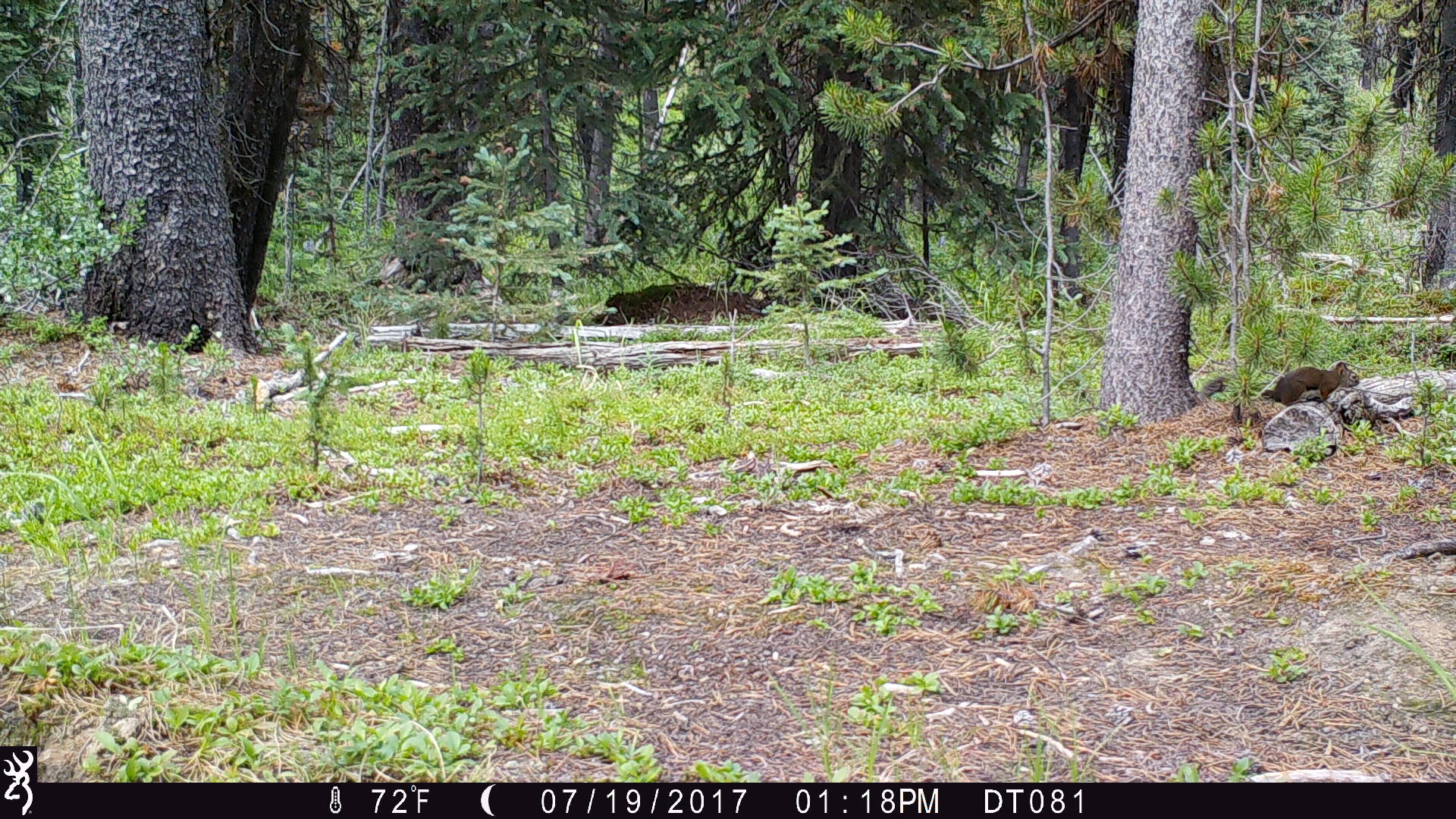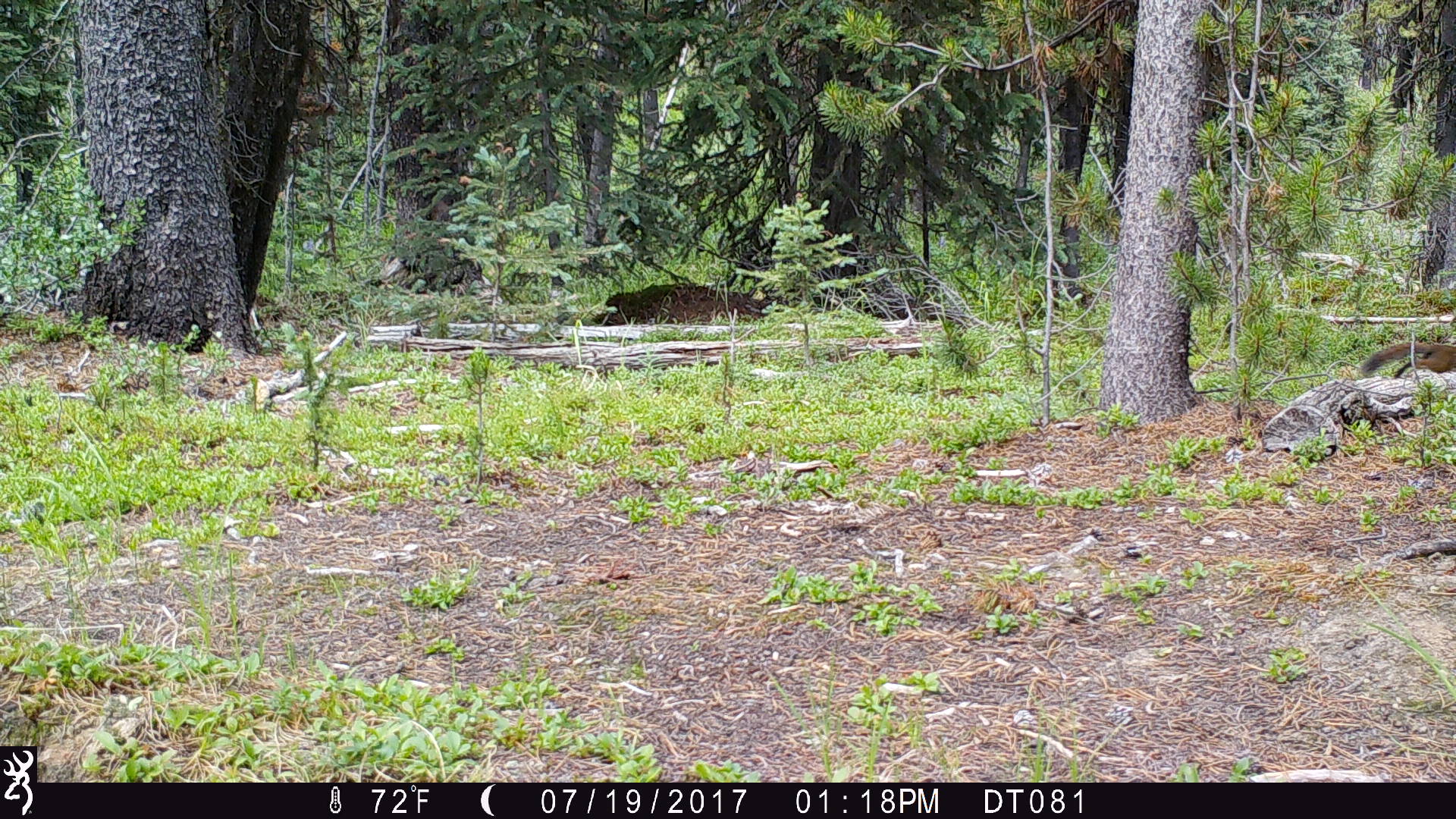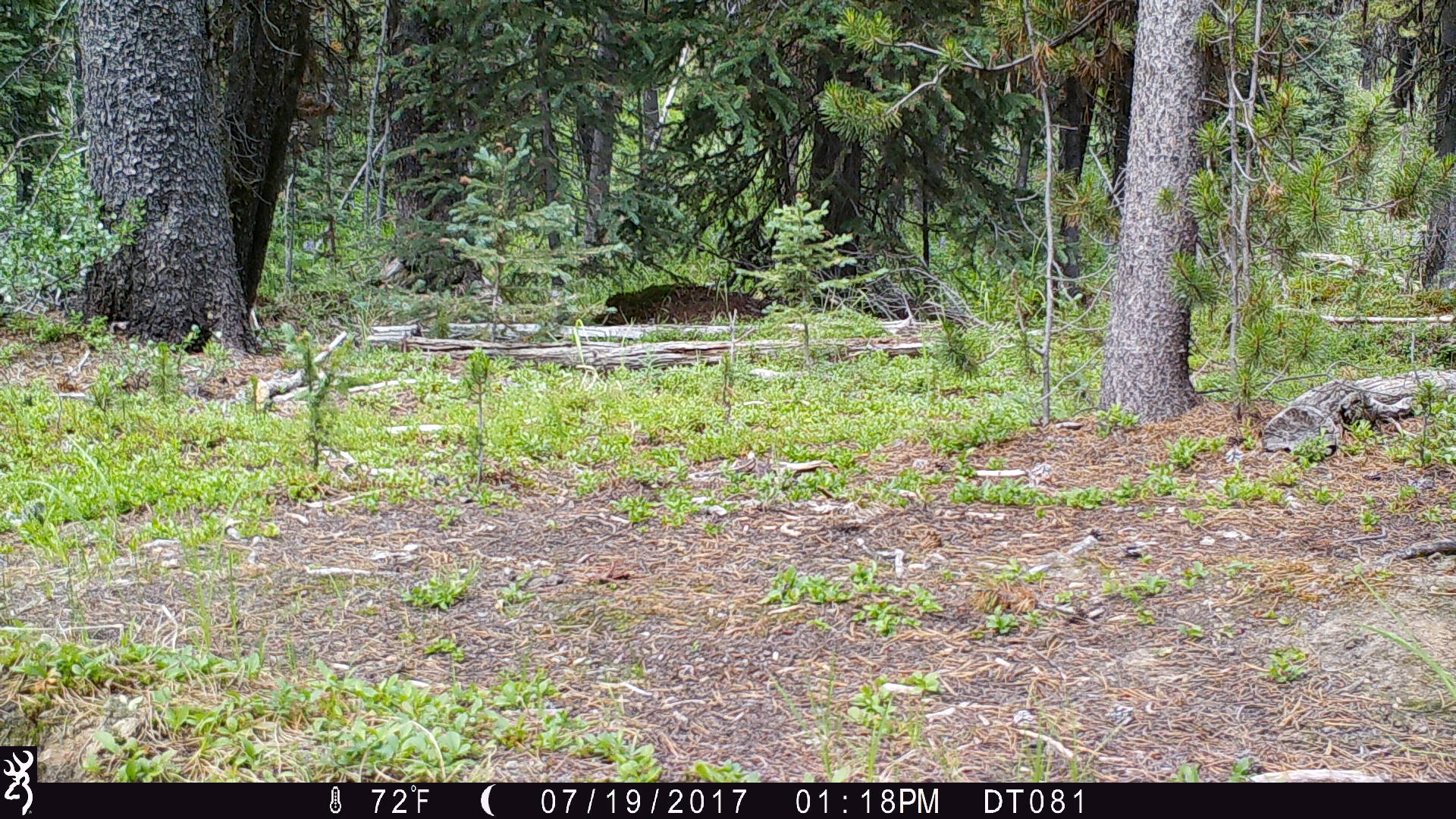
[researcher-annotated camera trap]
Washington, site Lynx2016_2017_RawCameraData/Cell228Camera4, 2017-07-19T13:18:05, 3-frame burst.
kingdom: Animalia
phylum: Chordata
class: Mammalia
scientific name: Mammalia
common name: small mammal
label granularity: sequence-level